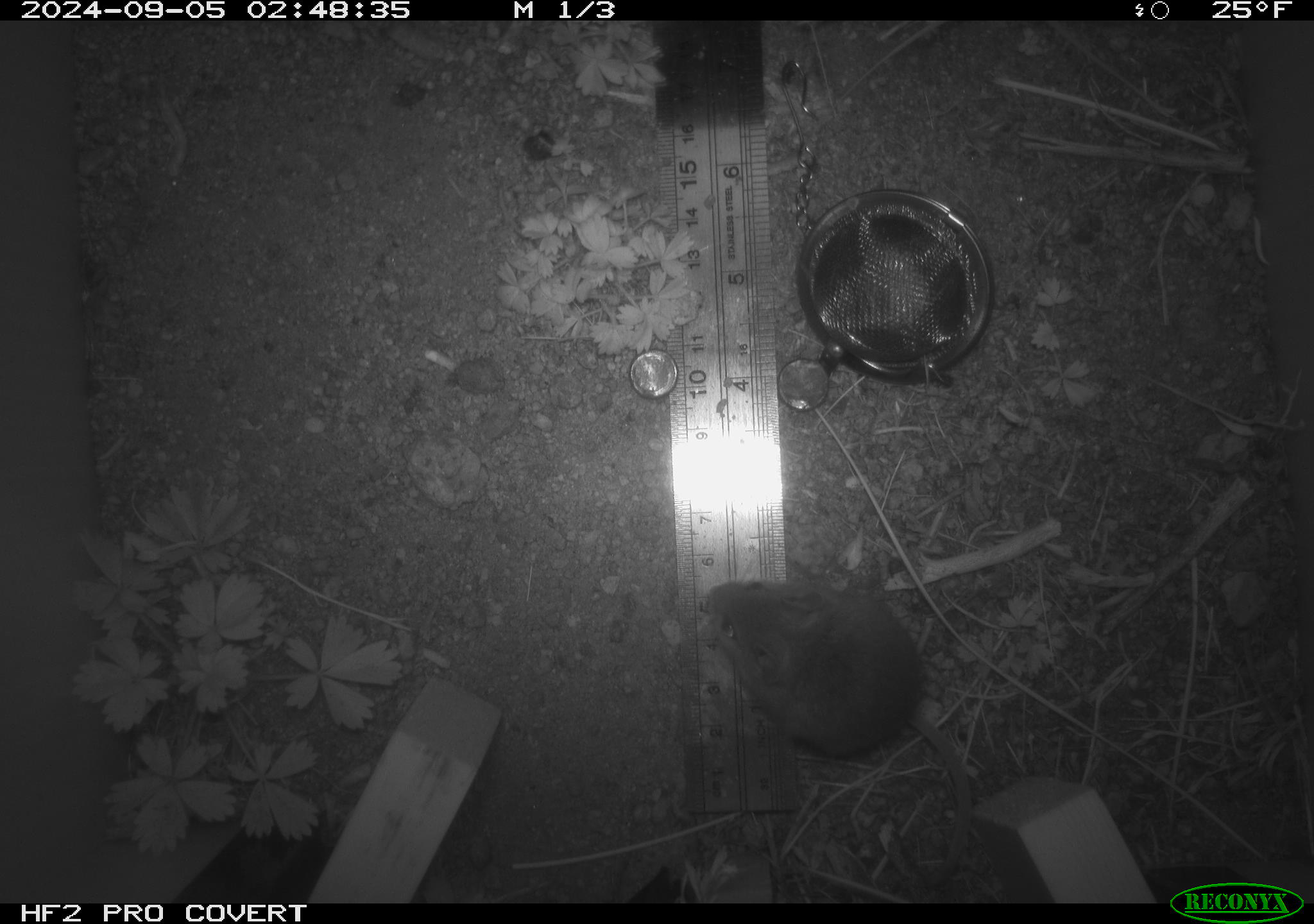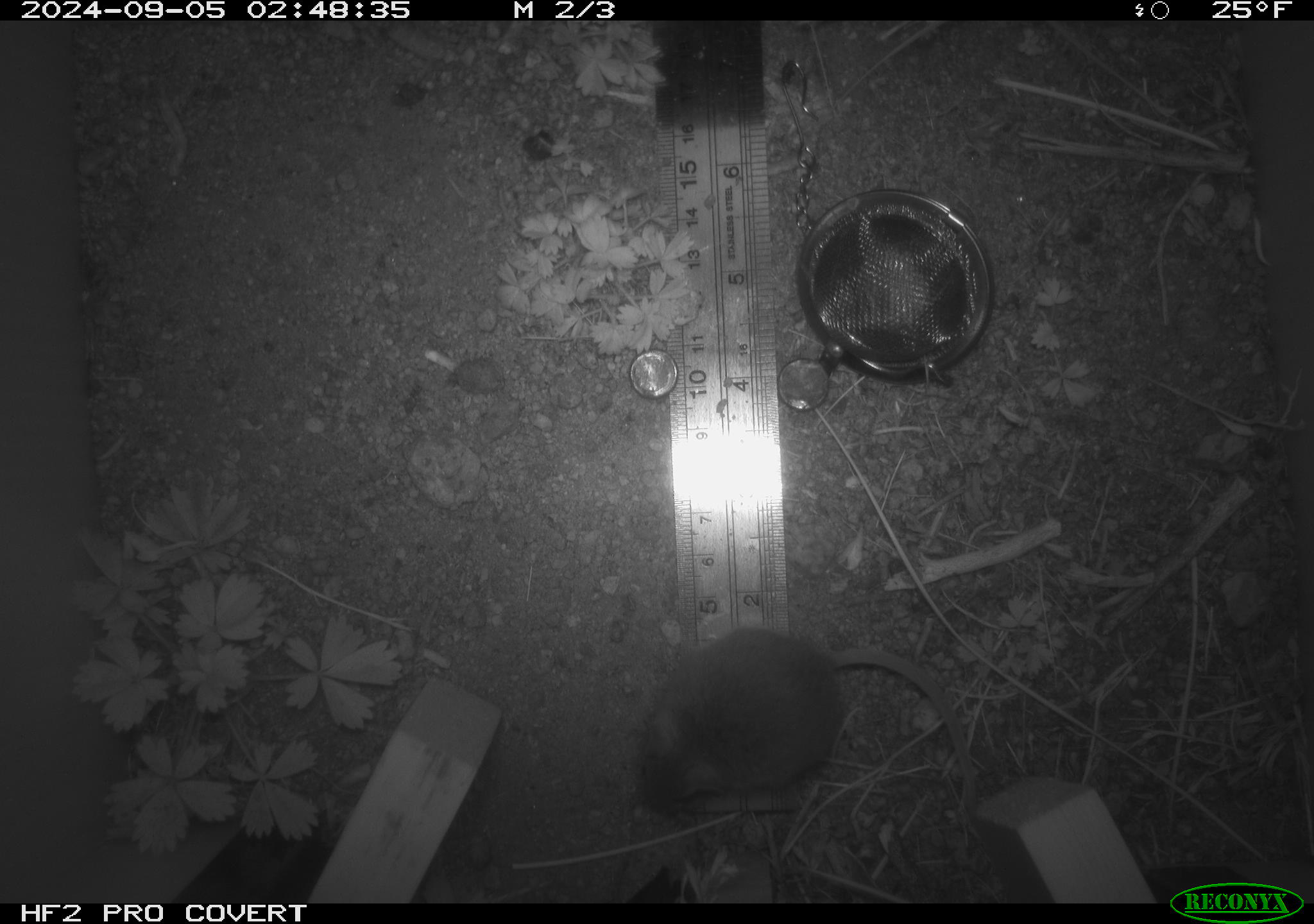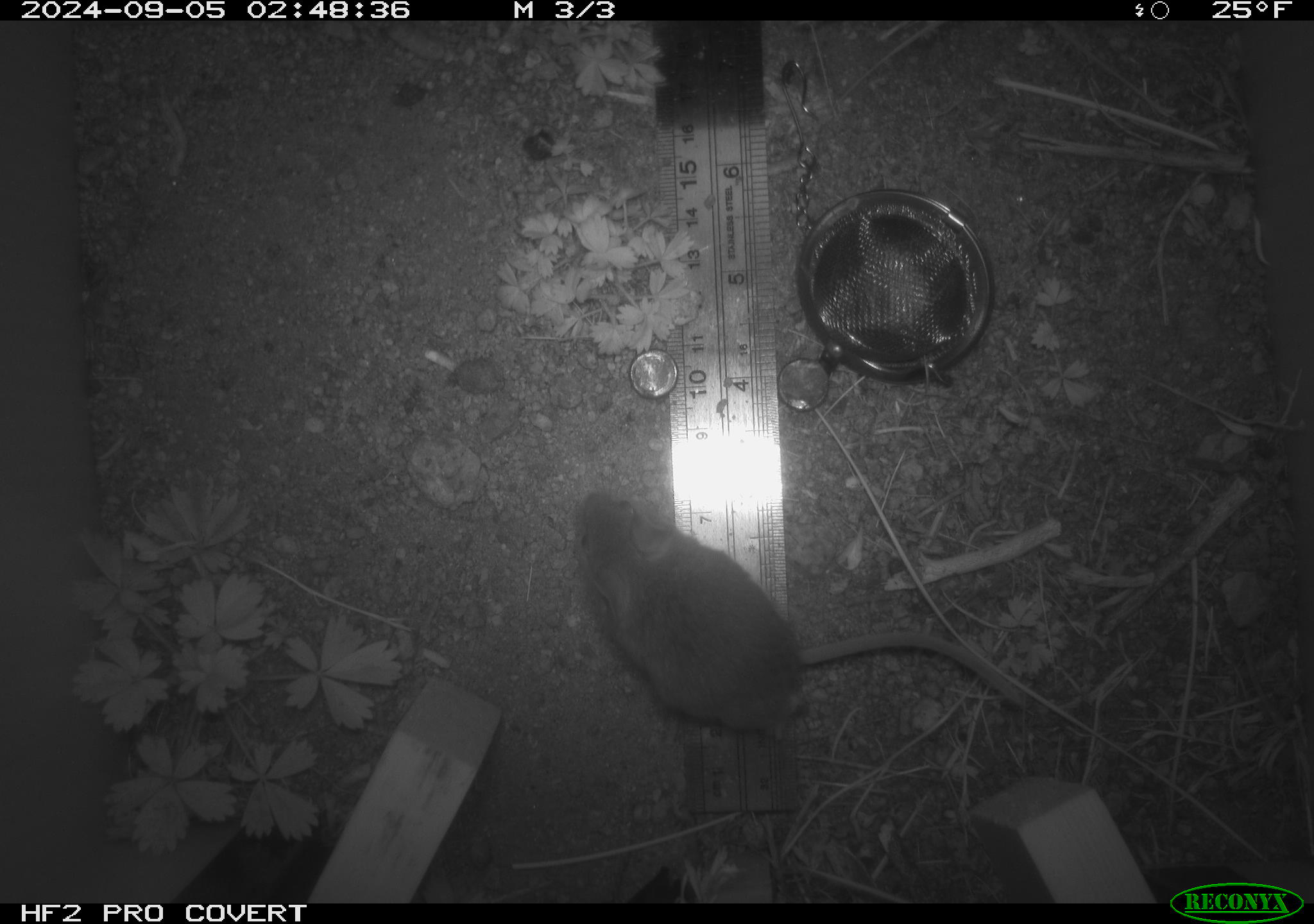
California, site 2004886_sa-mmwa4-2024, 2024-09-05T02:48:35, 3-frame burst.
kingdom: Animalia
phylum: Chordata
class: Mammalia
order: Rodentia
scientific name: Rodentia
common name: mouse species